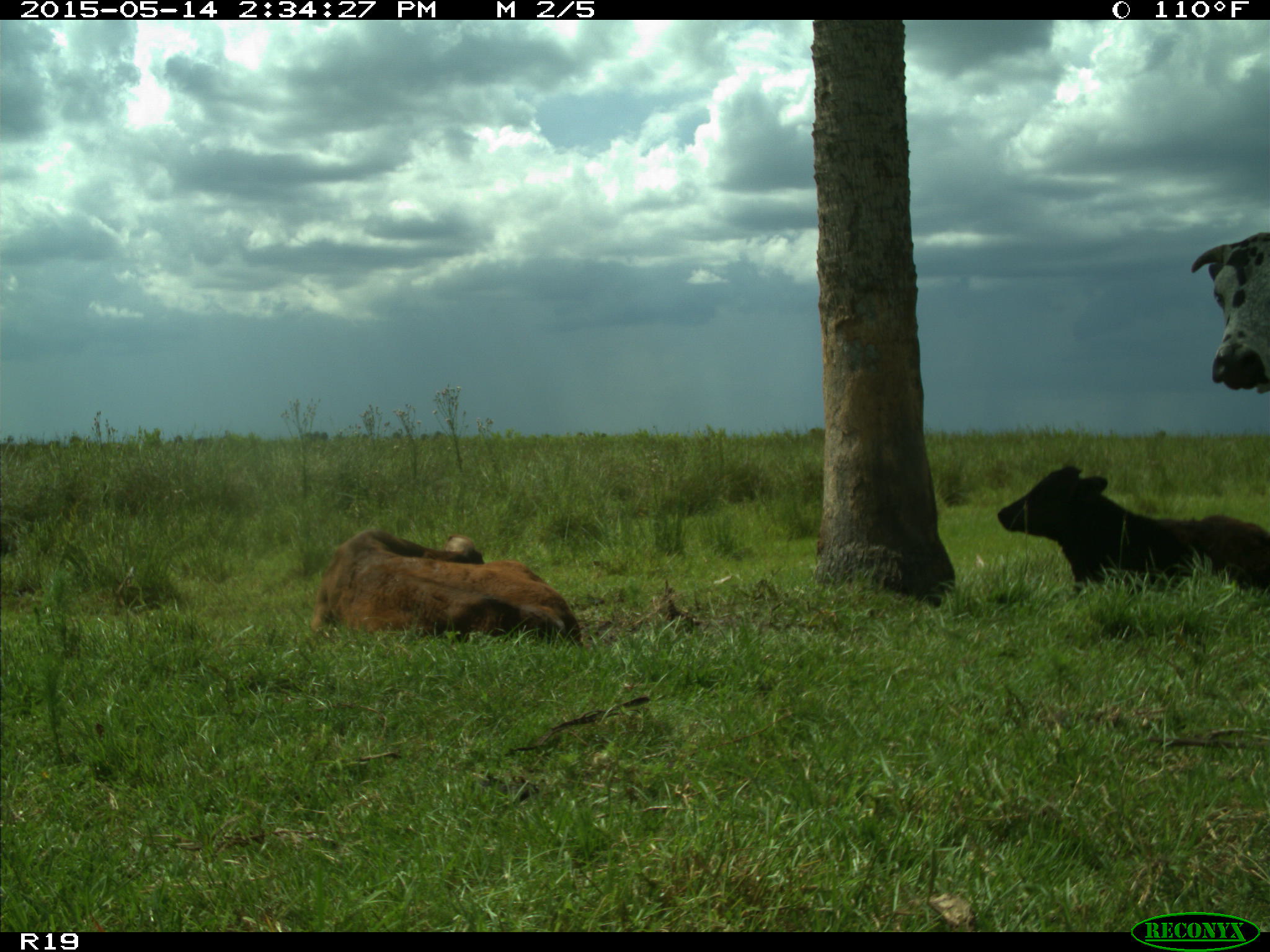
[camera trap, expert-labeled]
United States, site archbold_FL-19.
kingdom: Animalia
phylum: Chordata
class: Mammalia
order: Artiodactyla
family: Bovidae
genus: Bos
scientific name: Bos taurus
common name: domestic cow